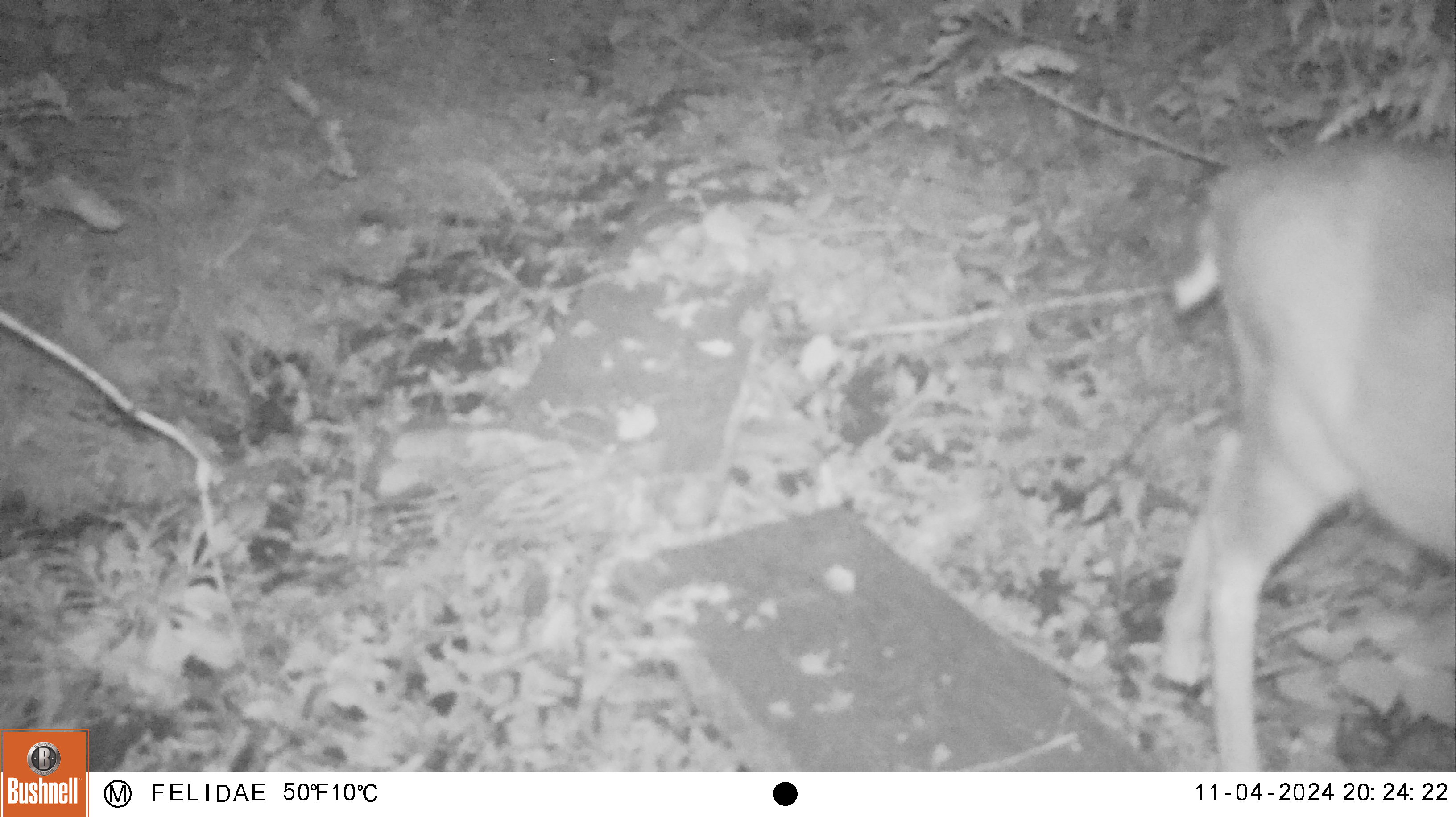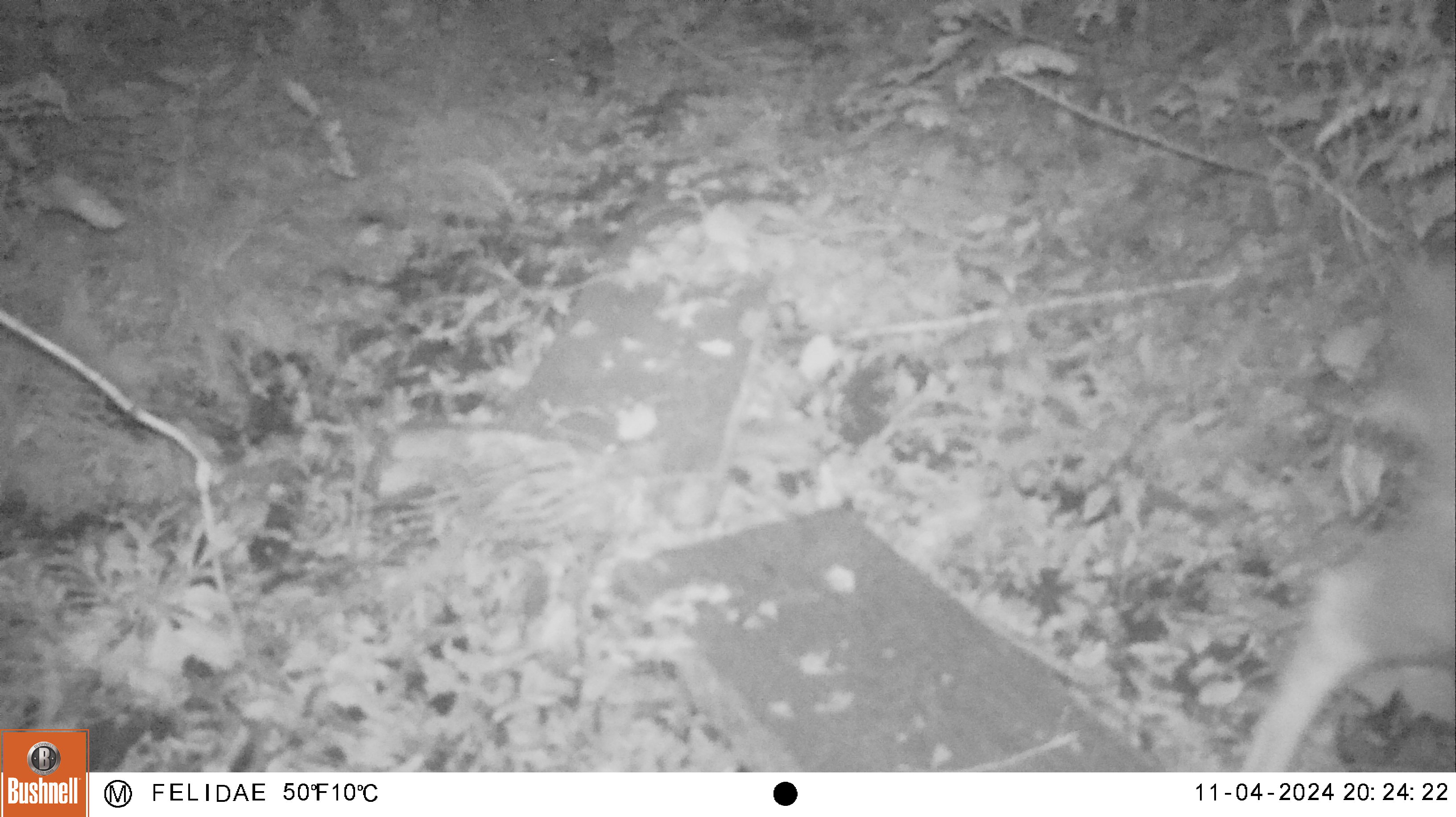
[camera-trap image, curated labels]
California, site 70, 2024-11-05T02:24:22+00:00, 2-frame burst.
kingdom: Animalia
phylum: Chordata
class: Mammalia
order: Artiodactyla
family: Cervidae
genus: Odocoileus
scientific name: Odocoileus hemionus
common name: mule deer